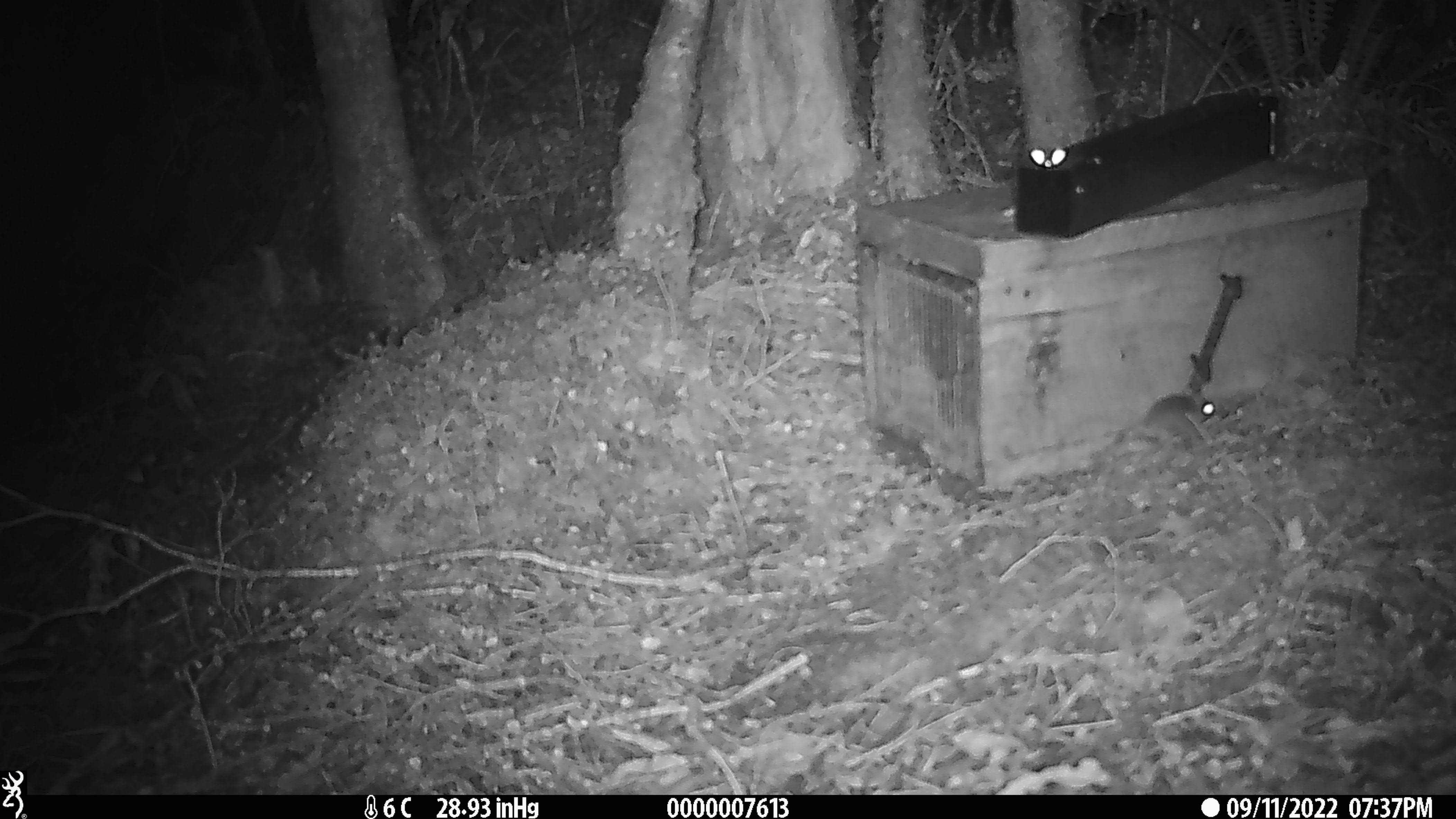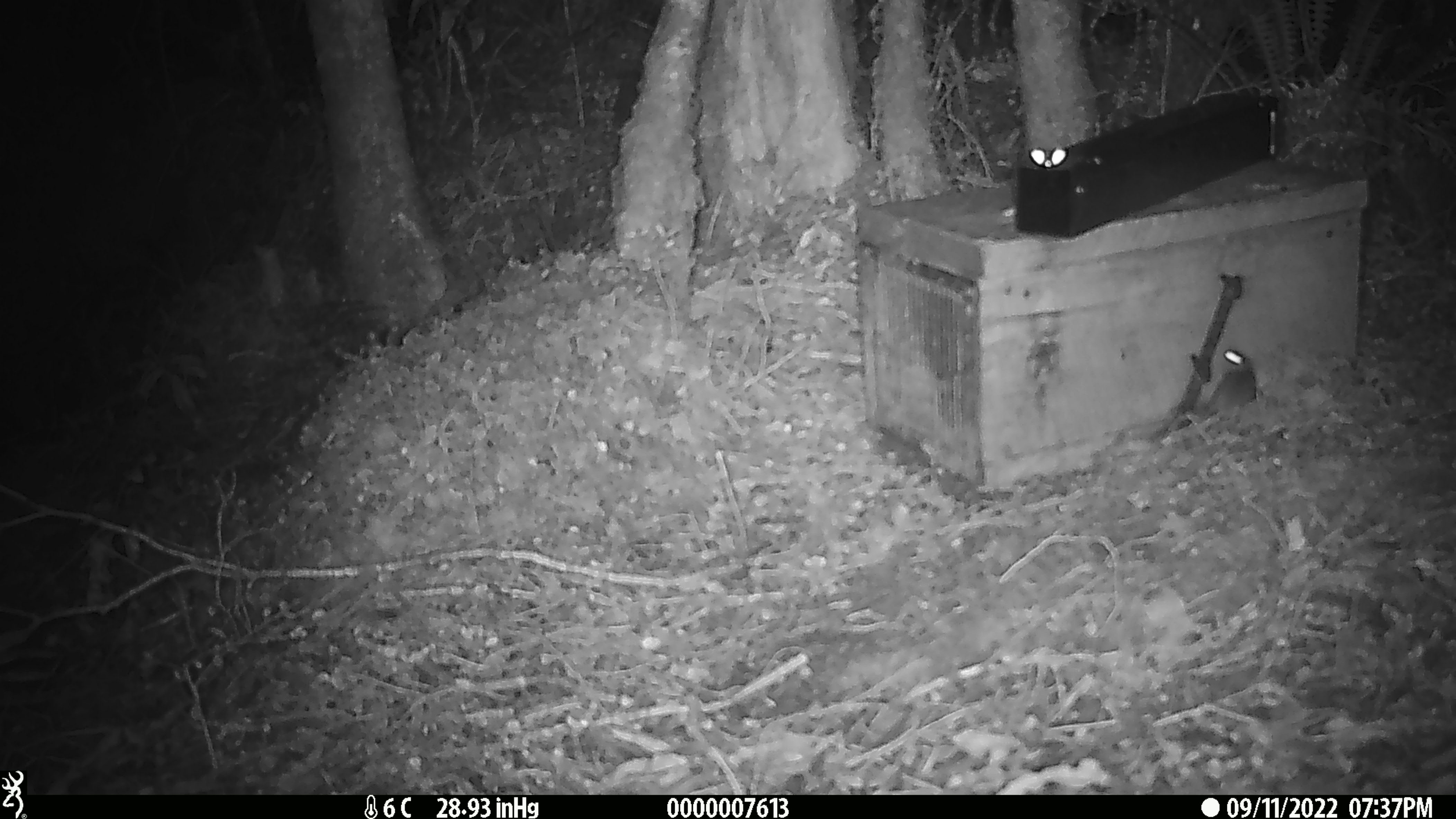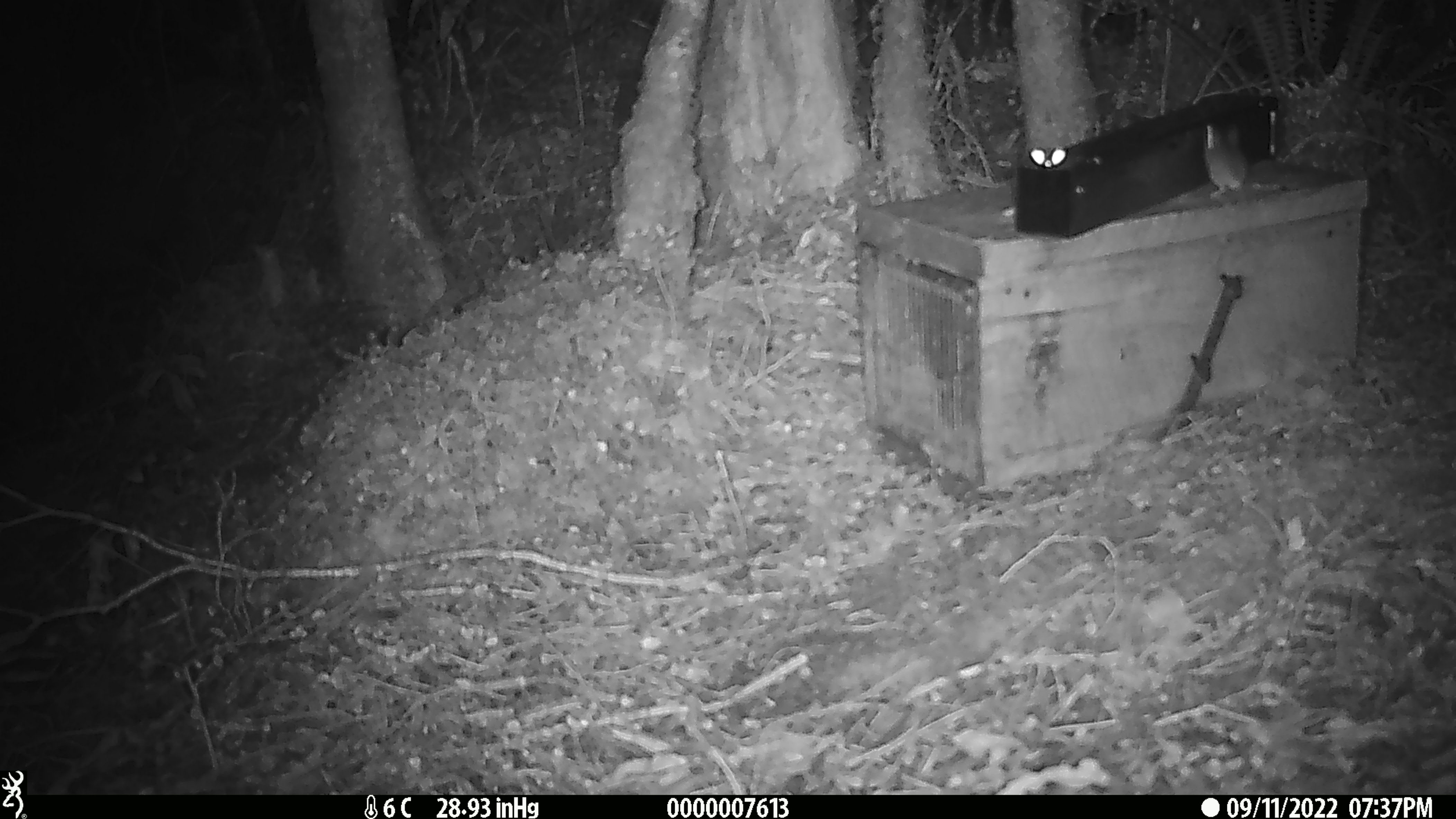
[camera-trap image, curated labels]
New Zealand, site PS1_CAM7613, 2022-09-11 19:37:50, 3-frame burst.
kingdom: Animalia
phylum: Chordata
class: Mammalia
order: Rodentia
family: Muridae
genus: Mus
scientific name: Mus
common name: mouse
Mouse (Mus).